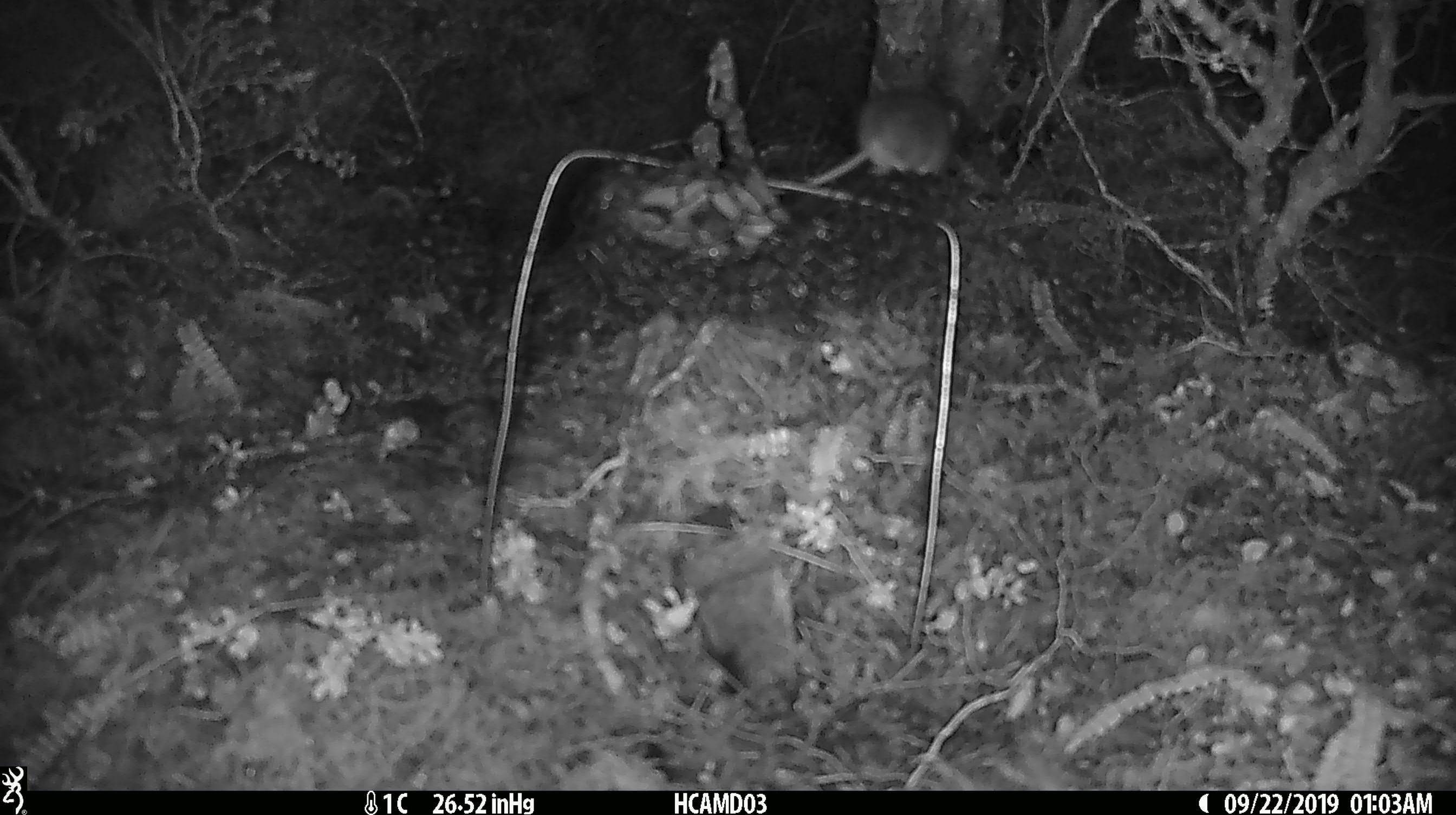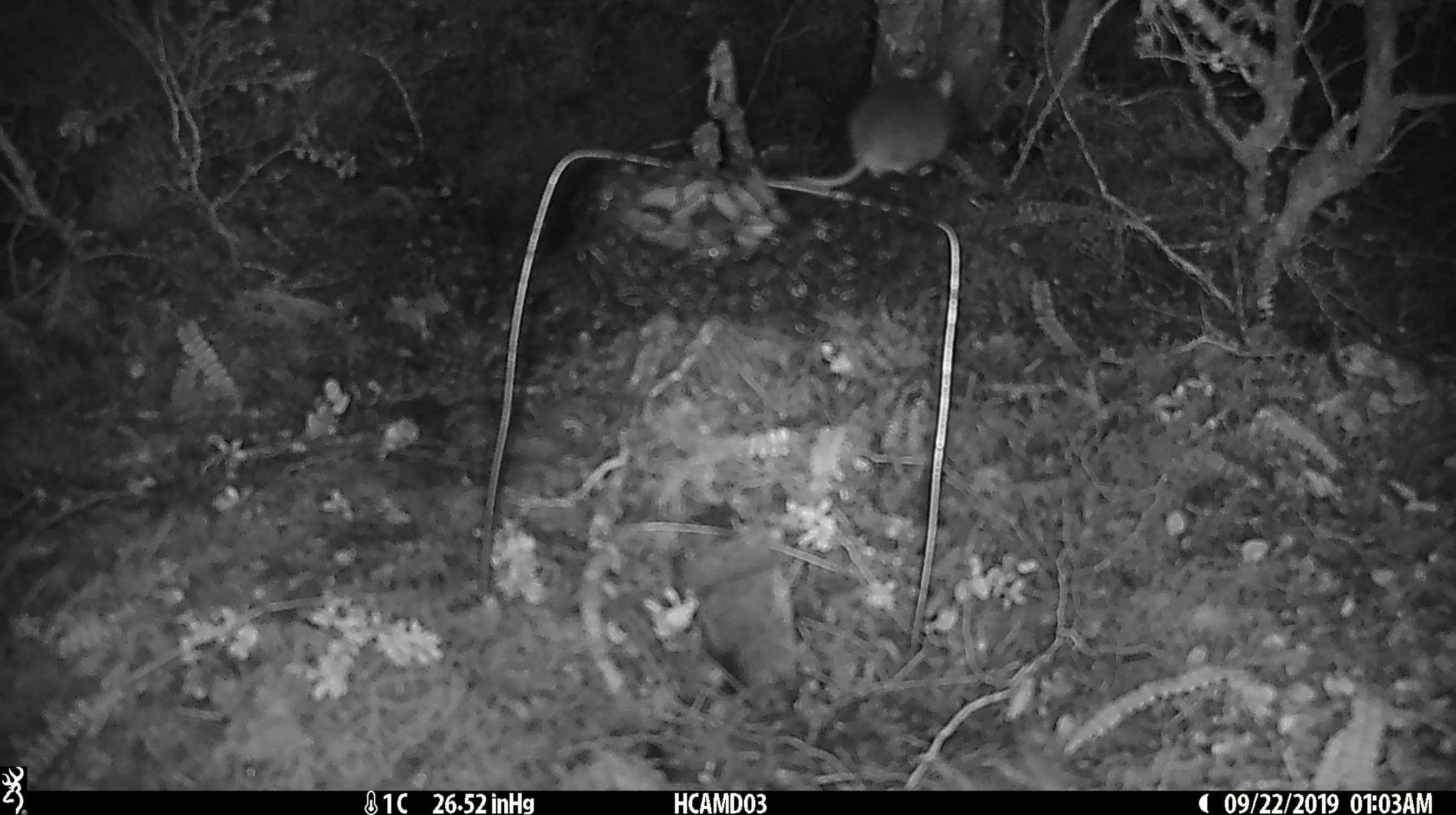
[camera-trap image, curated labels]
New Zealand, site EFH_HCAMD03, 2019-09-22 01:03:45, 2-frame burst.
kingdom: Animalia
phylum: Chordata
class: Mammalia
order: Rodentia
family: Muridae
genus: Mus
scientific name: Mus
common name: mouse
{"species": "mouse (Mus)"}